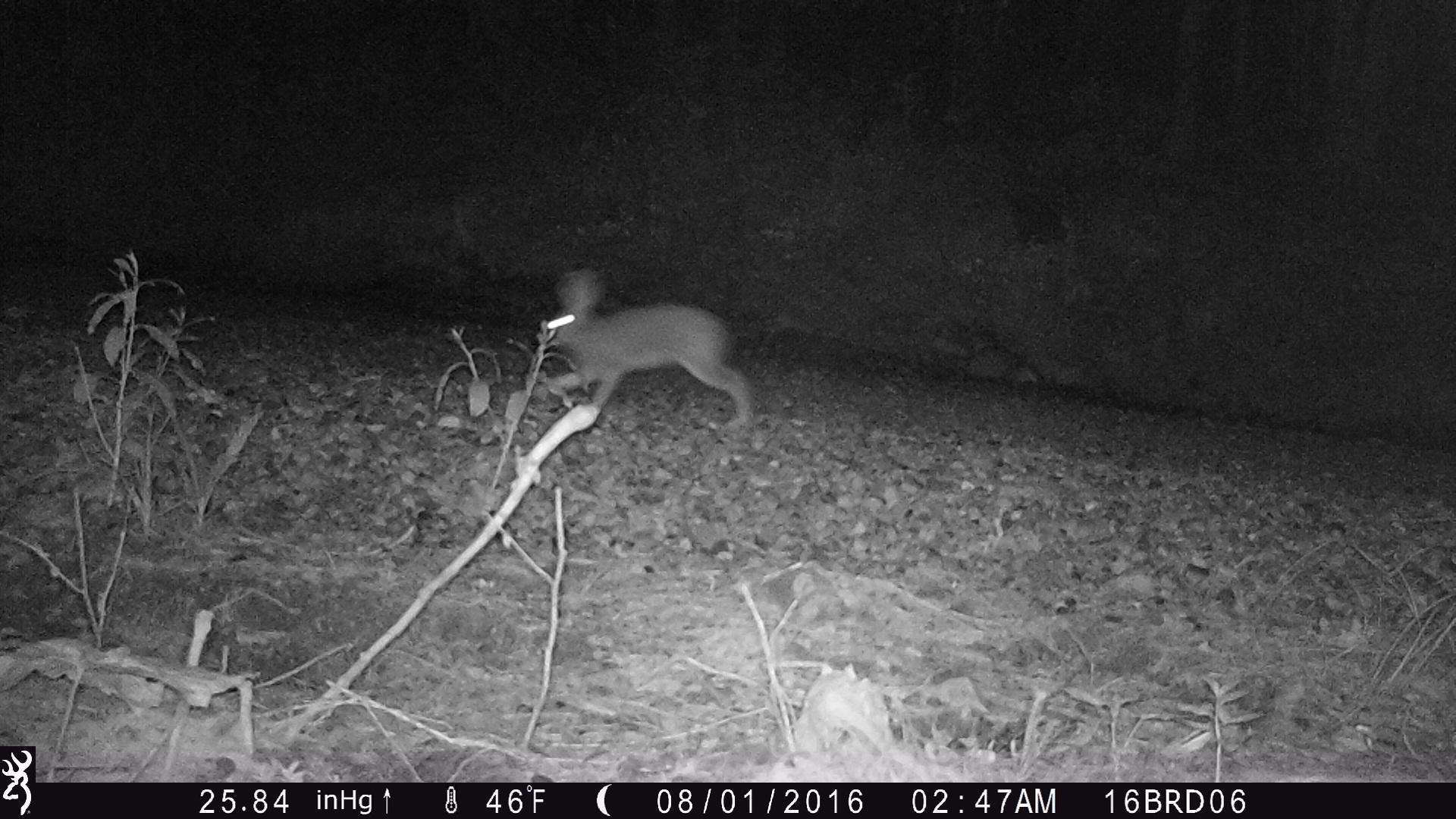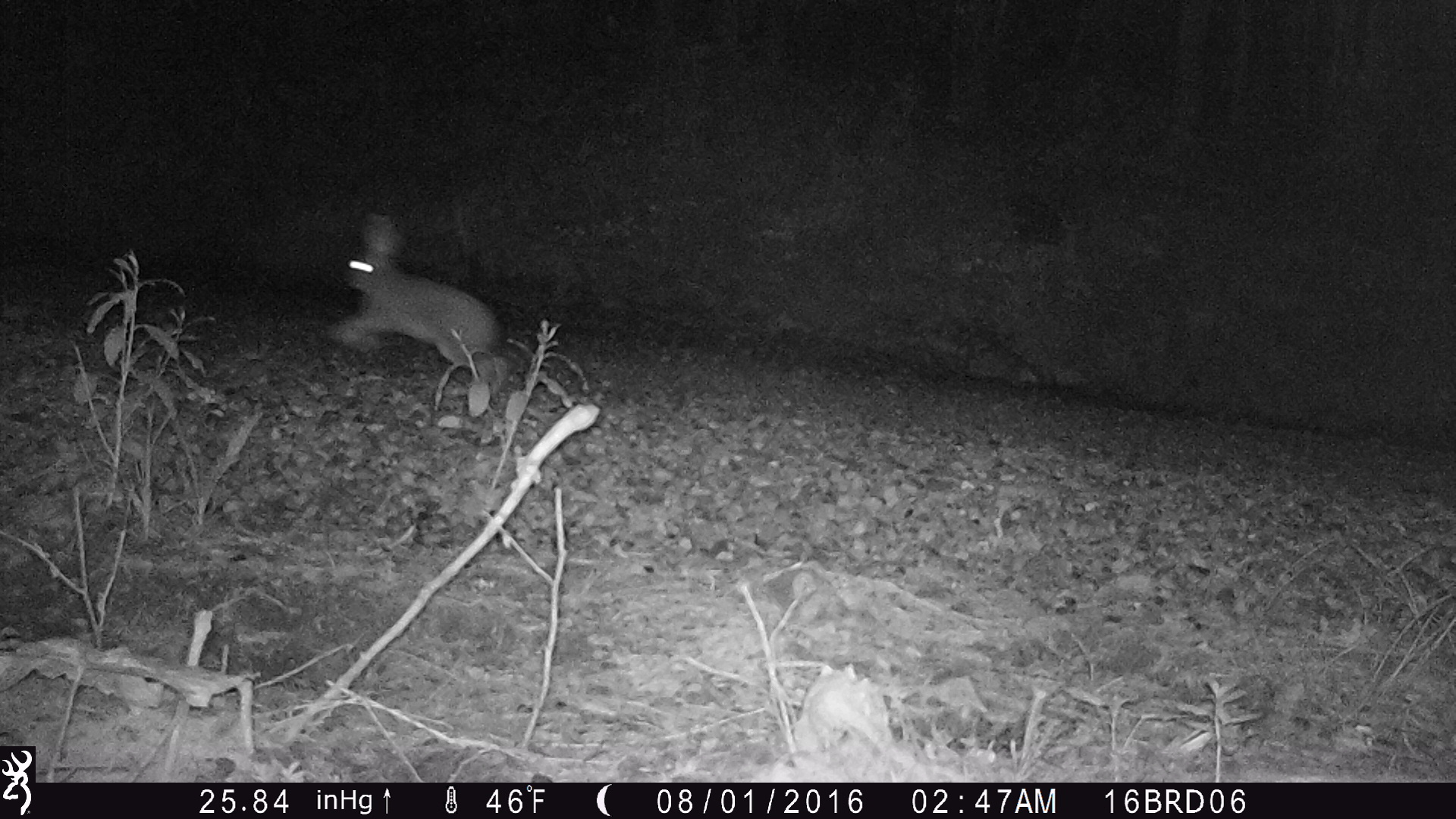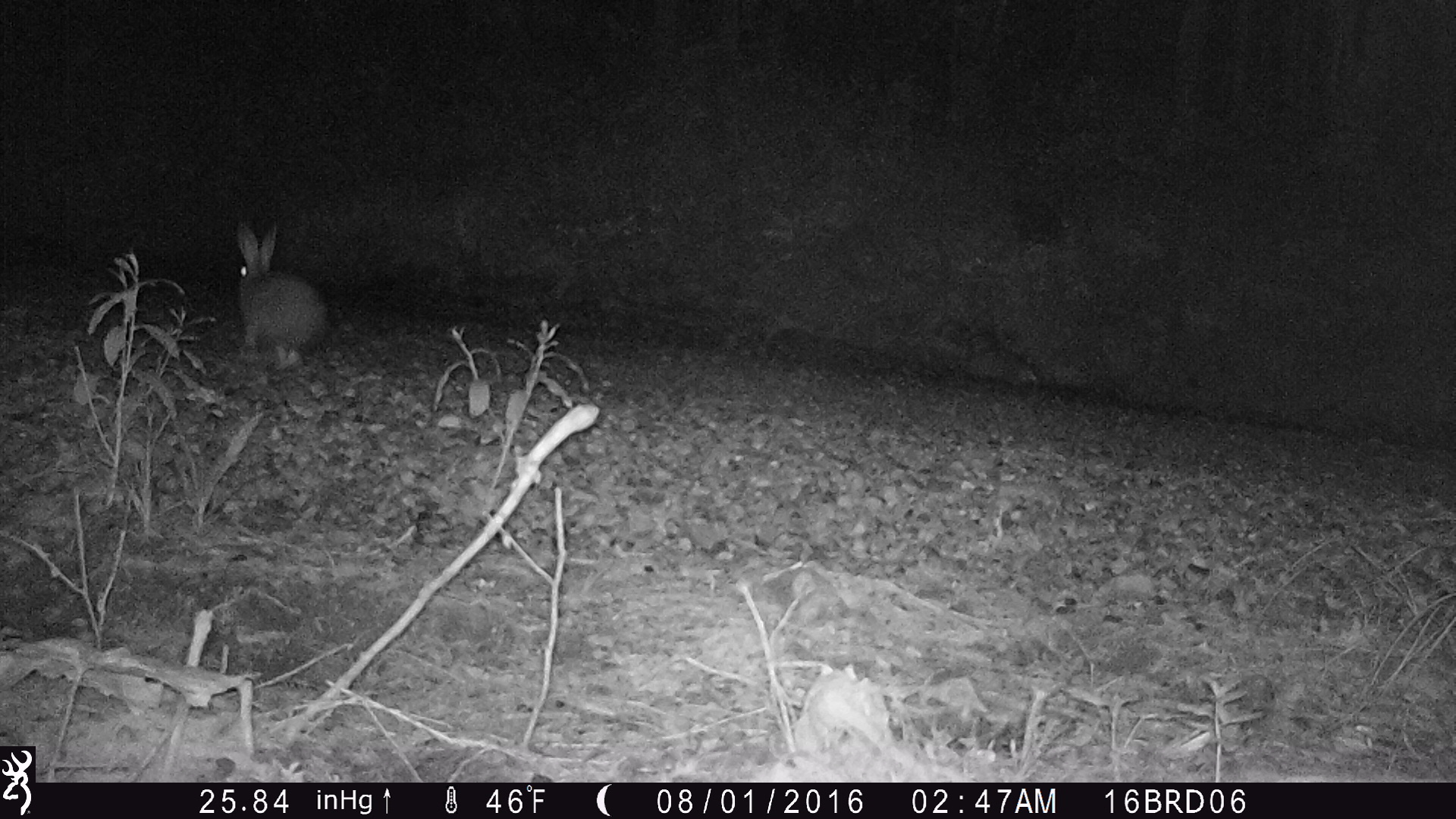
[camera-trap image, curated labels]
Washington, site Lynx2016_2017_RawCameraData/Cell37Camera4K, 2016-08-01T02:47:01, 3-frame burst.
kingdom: Animalia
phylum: Chordata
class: Mammalia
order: Lagomorpha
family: Leporidae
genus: Lepus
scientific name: Lepus americanus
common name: snowshoe hare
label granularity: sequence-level